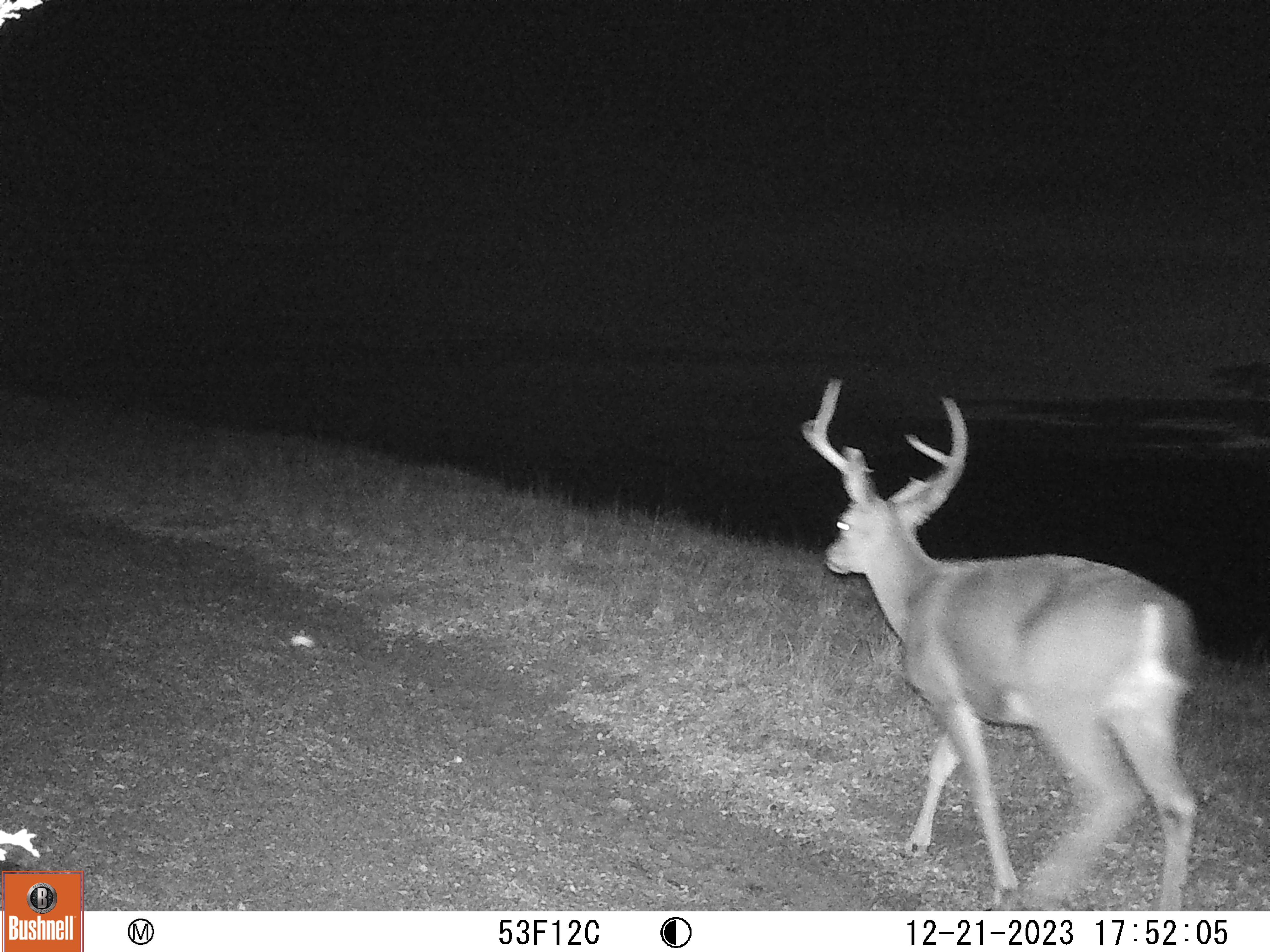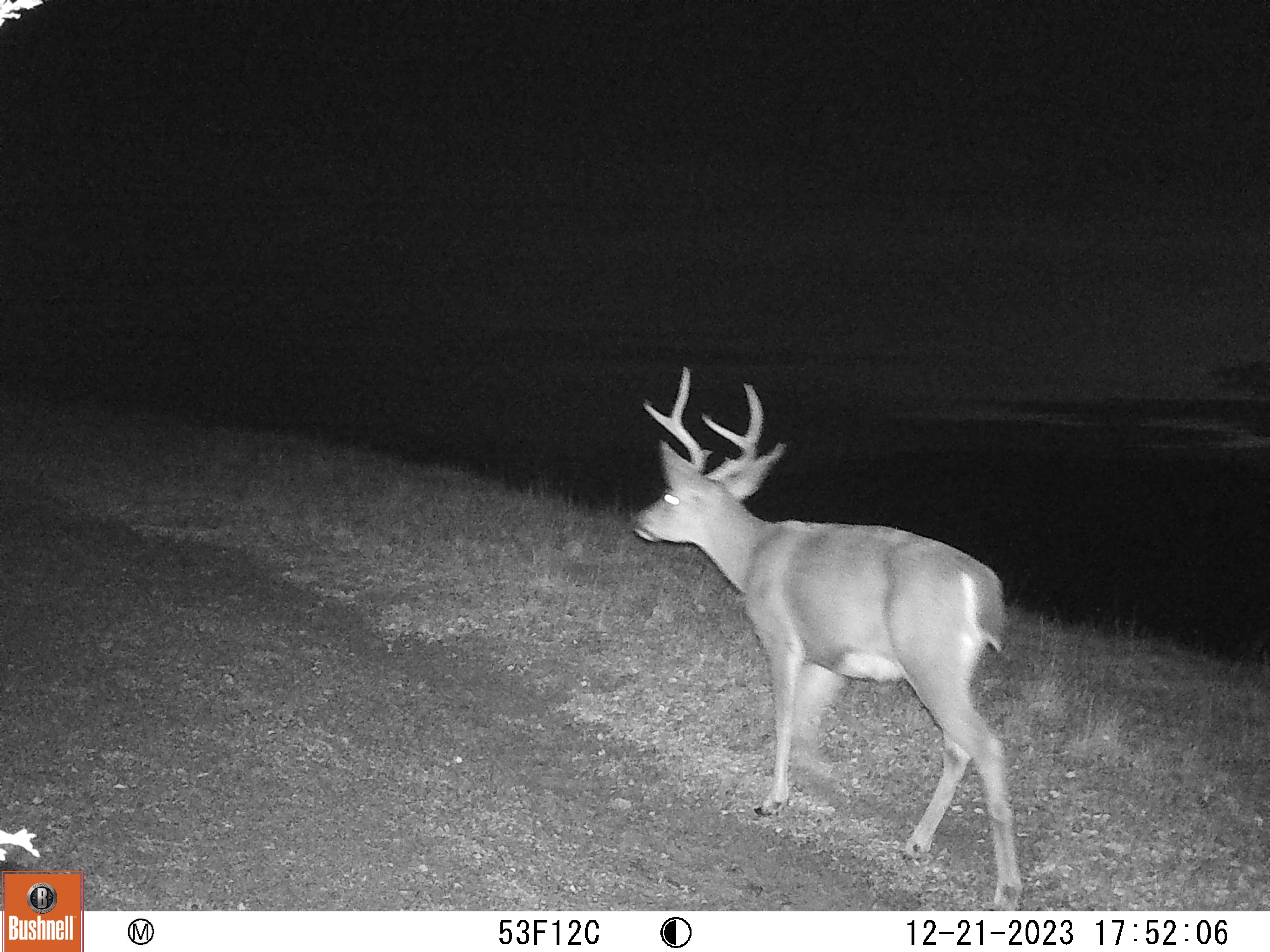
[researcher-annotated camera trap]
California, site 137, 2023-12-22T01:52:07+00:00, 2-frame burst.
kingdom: Animalia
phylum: Chordata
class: Mammalia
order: Artiodactyla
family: Cervidae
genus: Odocoileus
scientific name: Odocoileus hemionus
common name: mule deer